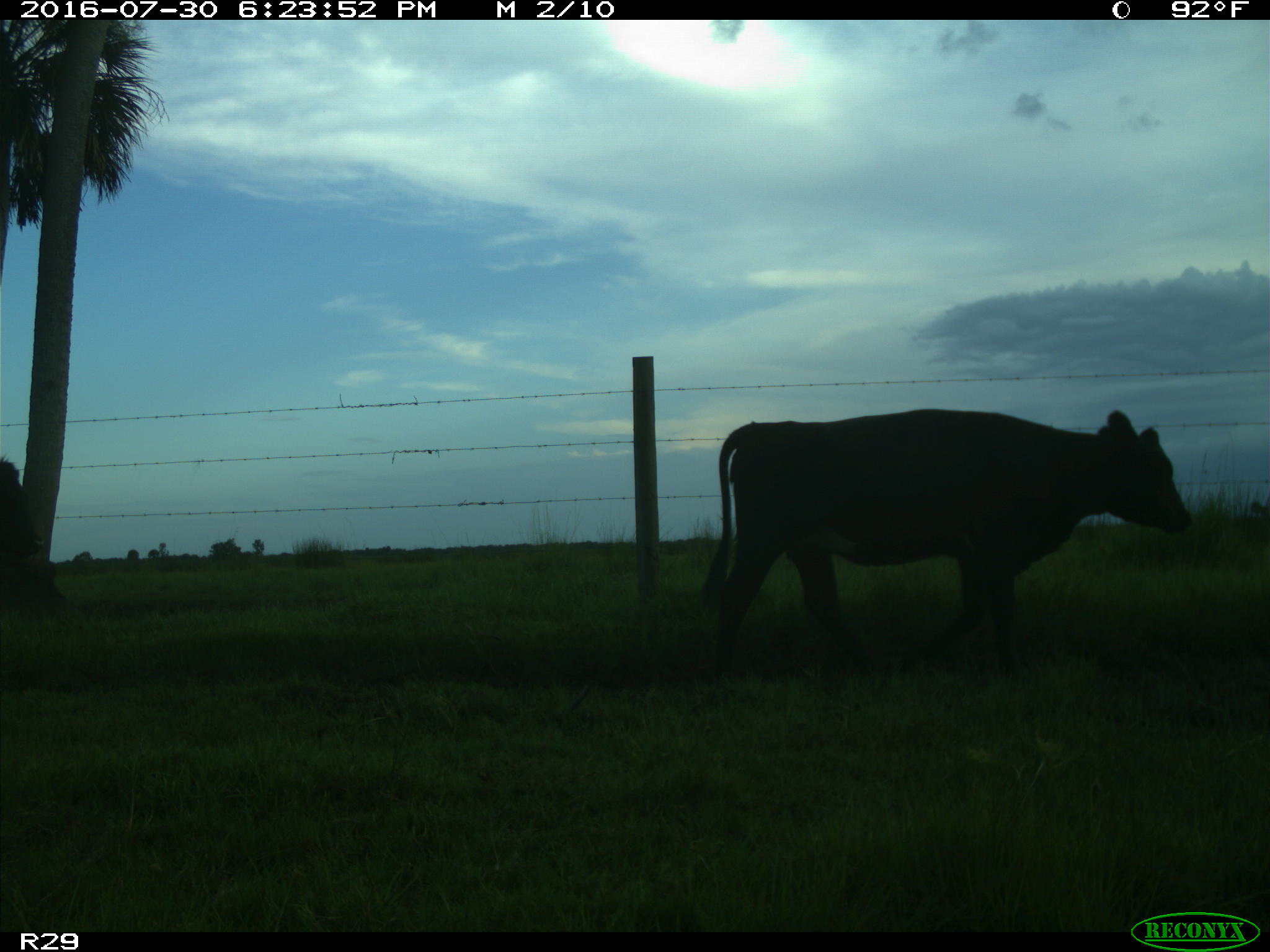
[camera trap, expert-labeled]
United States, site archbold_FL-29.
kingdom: Animalia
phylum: Chordata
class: Mammalia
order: Artiodactyla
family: Bovidae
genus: Bos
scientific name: Bos taurus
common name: domestic cow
Bos taurus (domestic cow).